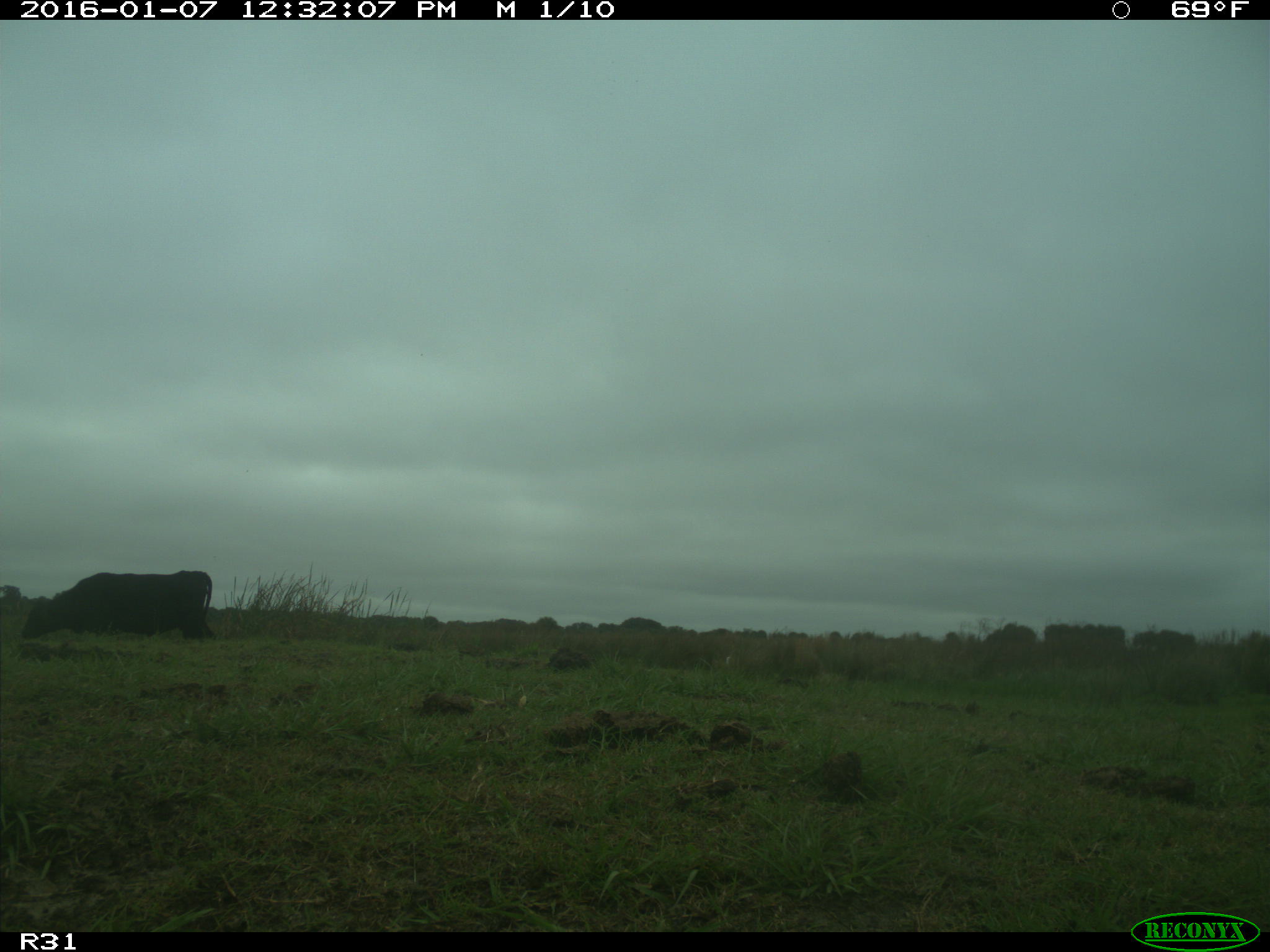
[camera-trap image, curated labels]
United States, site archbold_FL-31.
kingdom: Animalia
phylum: Chordata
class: Mammalia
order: Artiodactyla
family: Bovidae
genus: Bos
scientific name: Bos taurus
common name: domestic cow